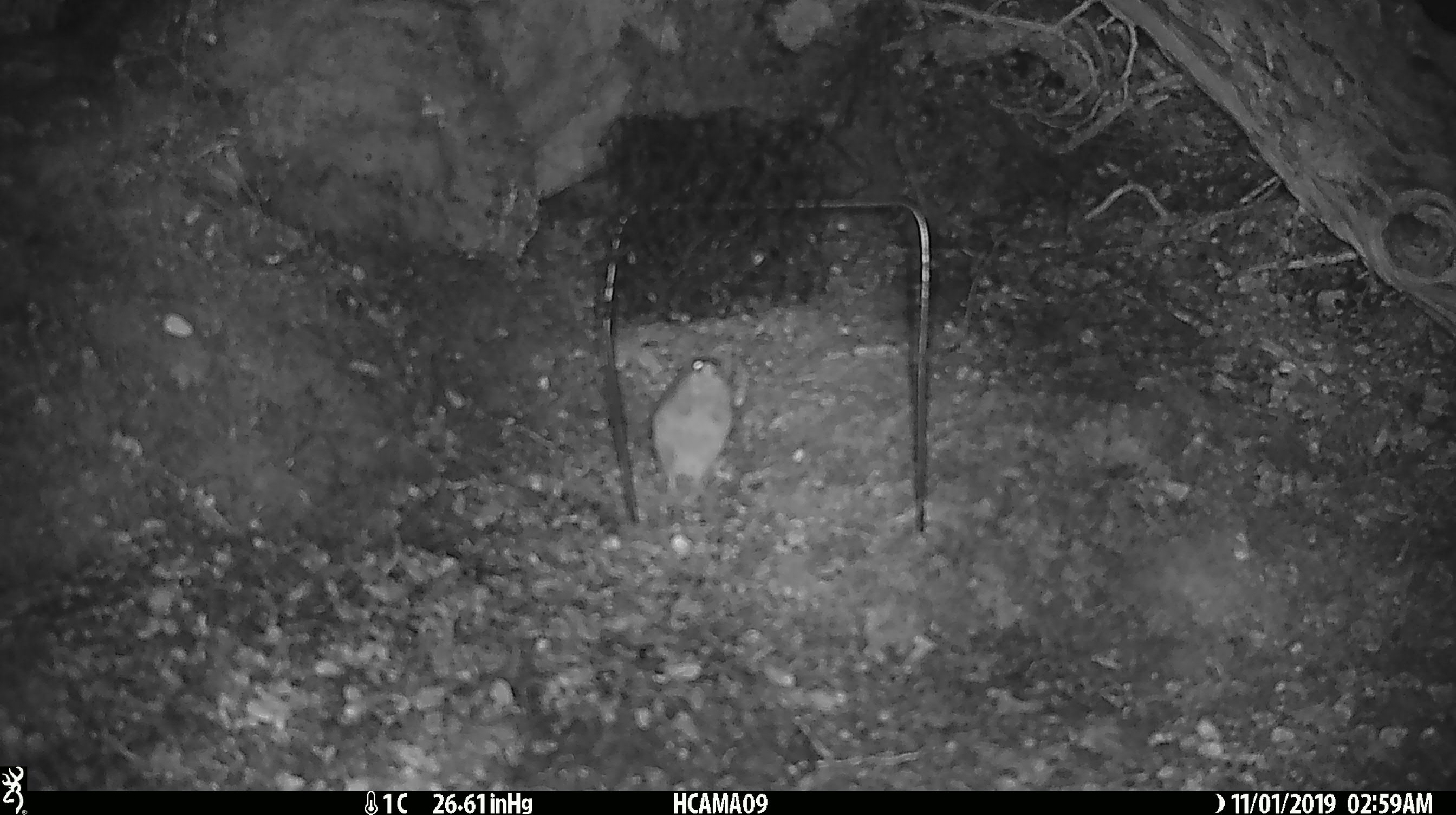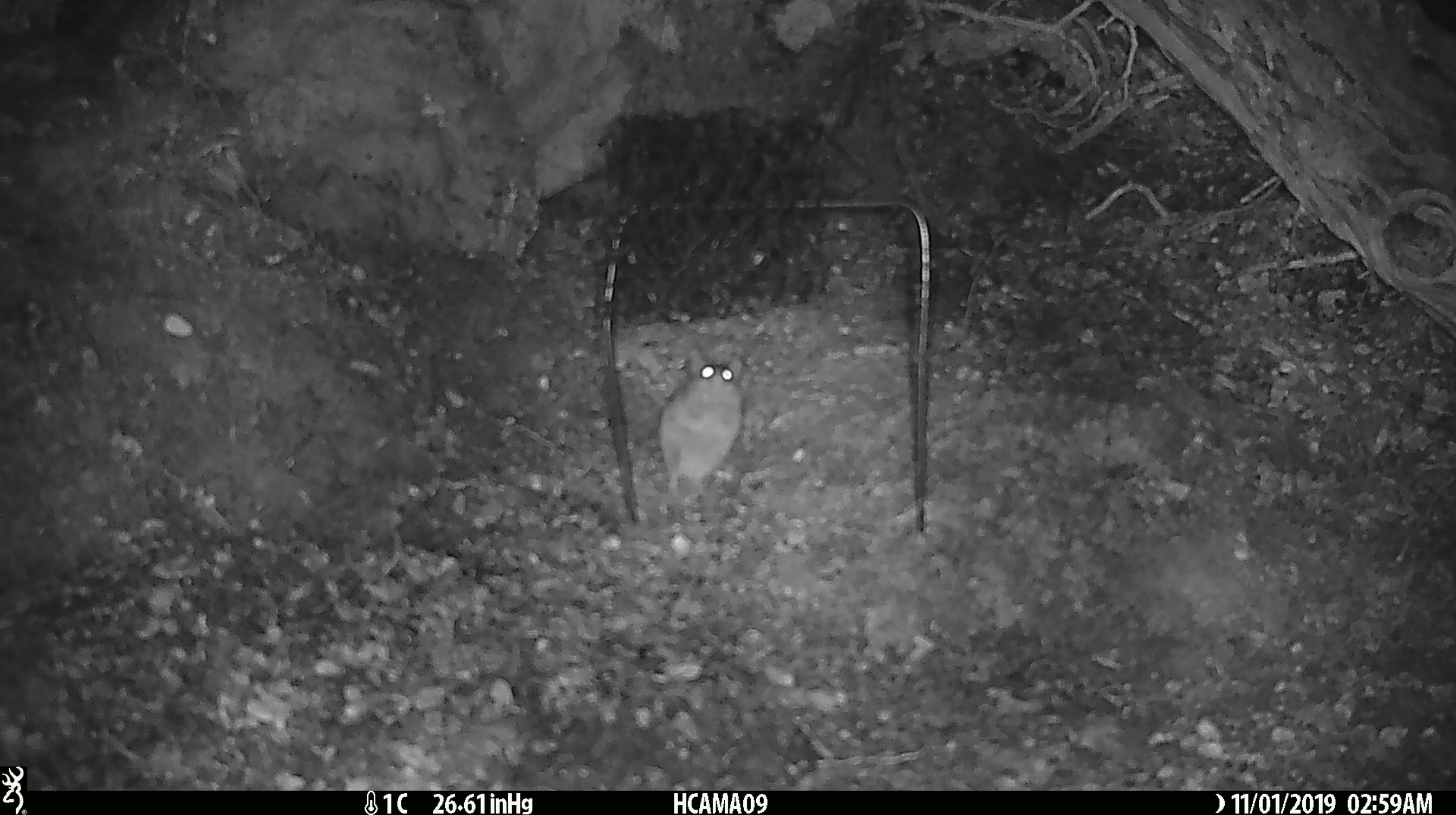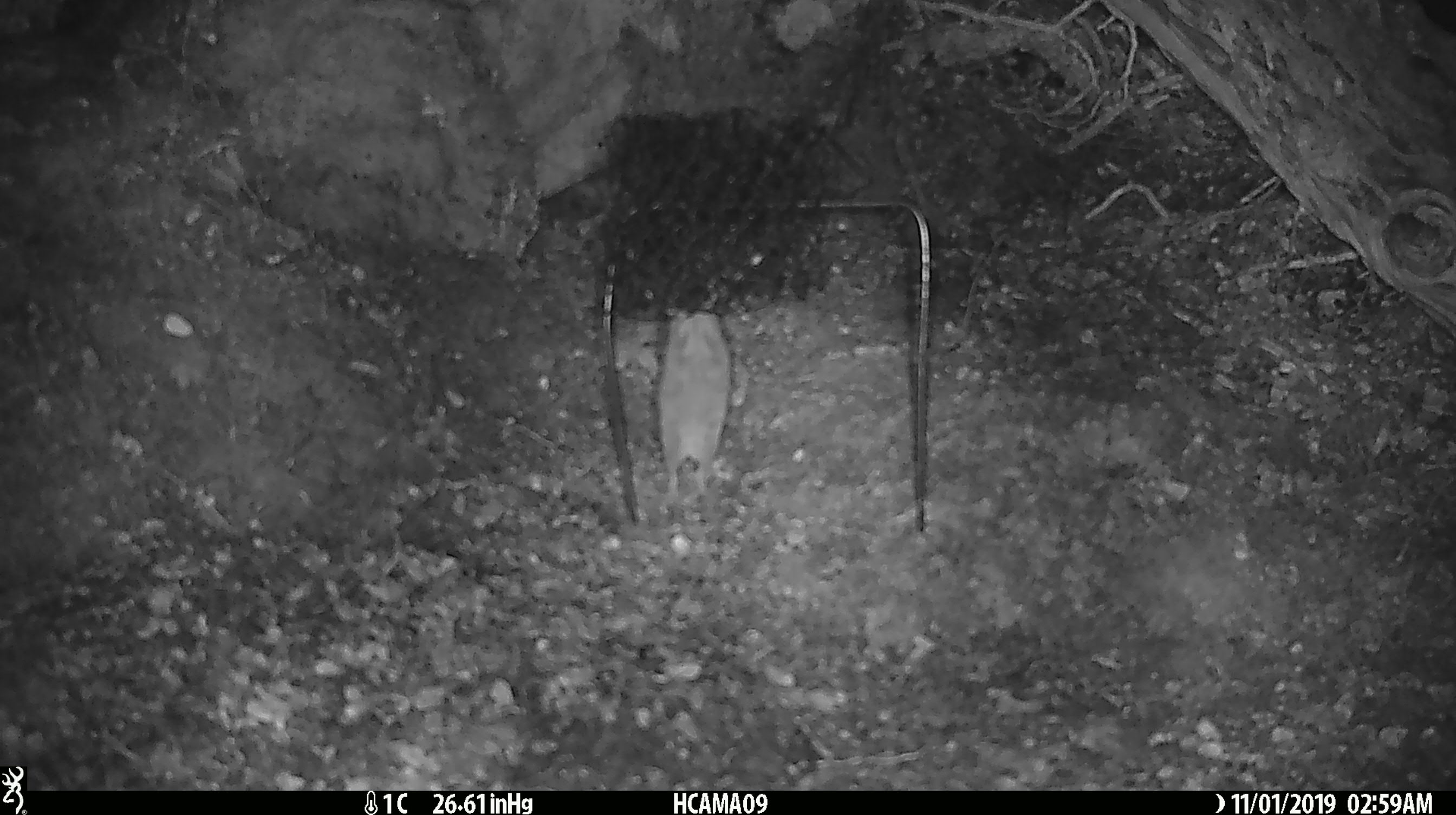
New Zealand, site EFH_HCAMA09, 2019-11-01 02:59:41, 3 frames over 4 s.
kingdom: Animalia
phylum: Chordata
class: Mammalia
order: Rodentia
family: Muridae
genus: Mus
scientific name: Mus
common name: mouse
Mouse (Mus).